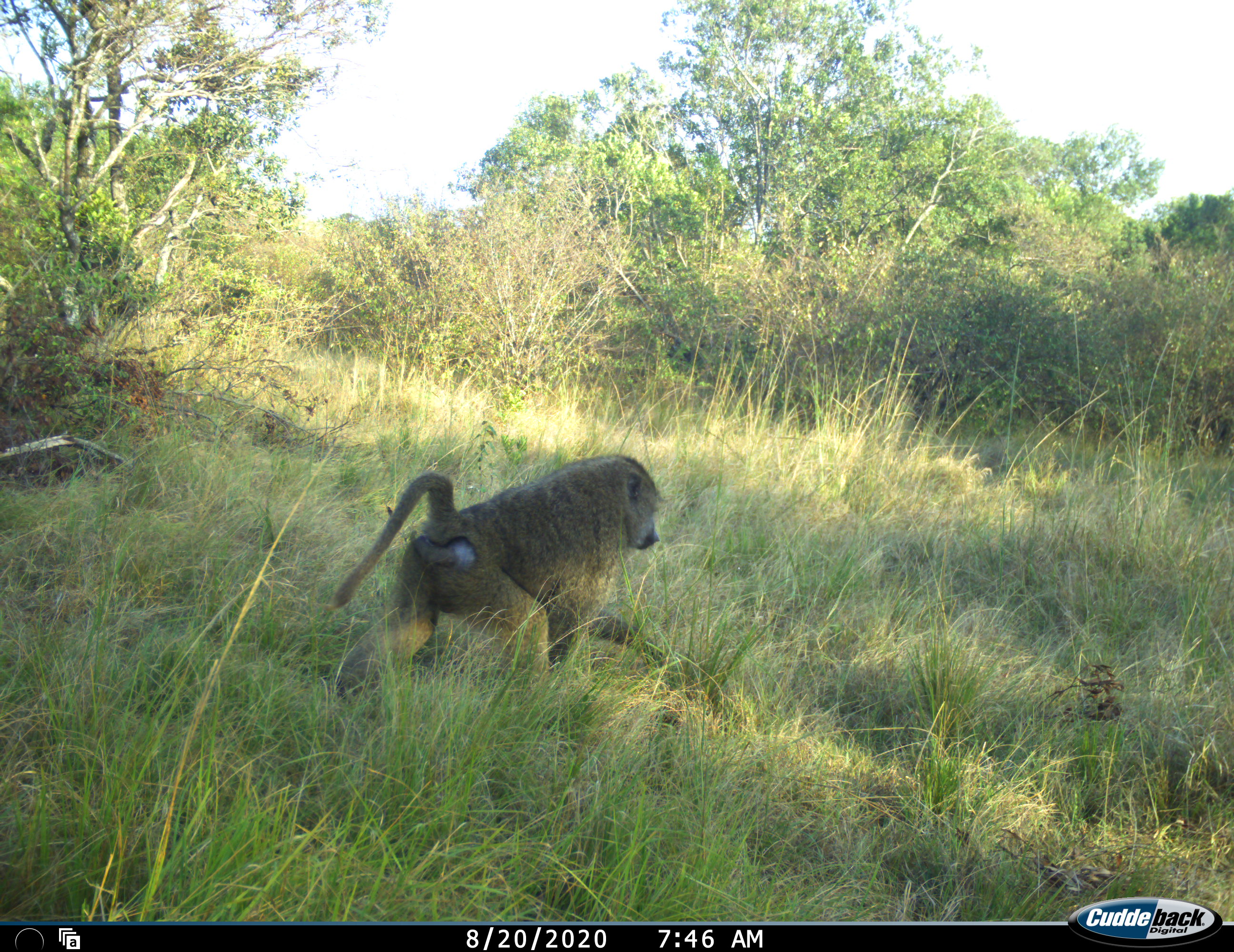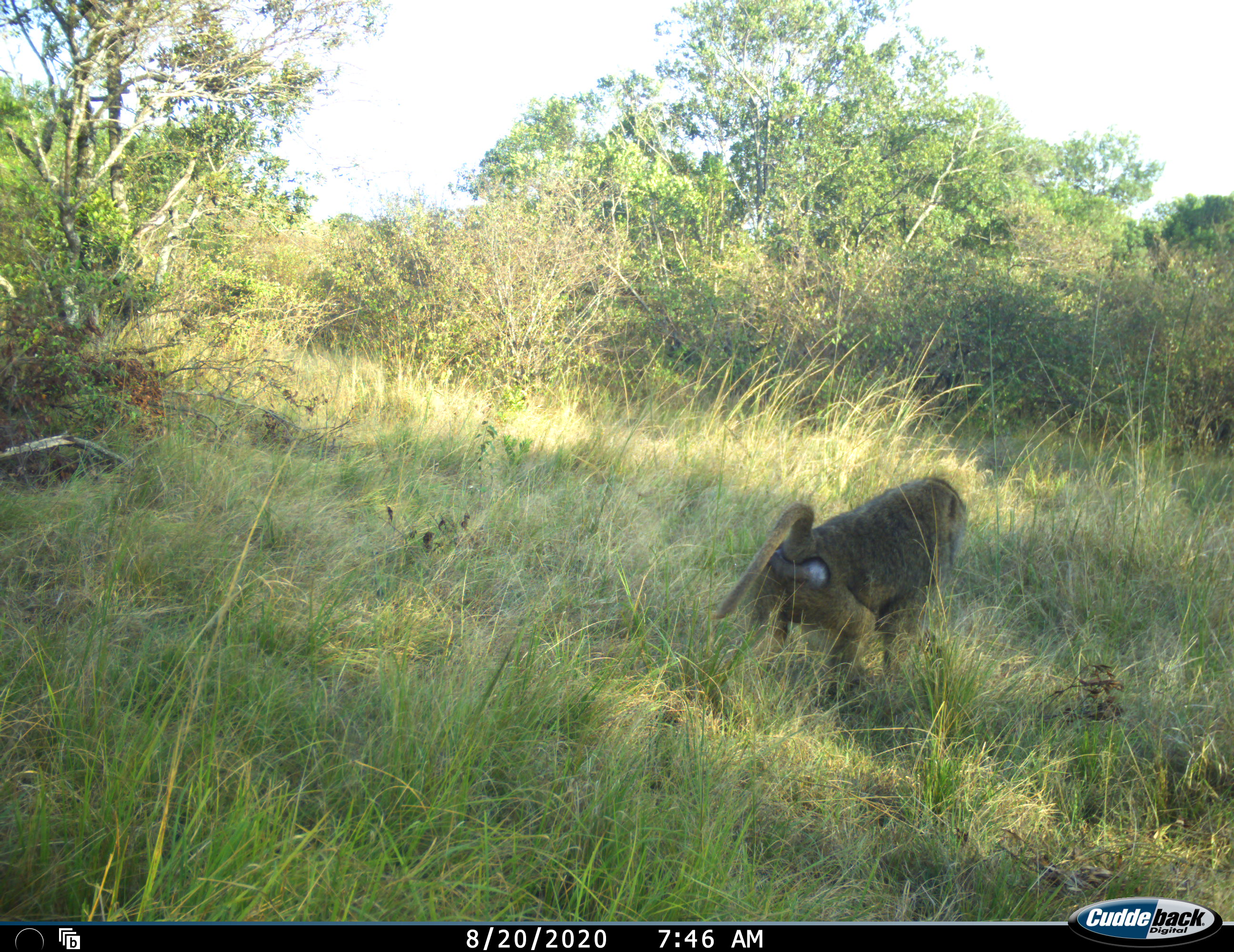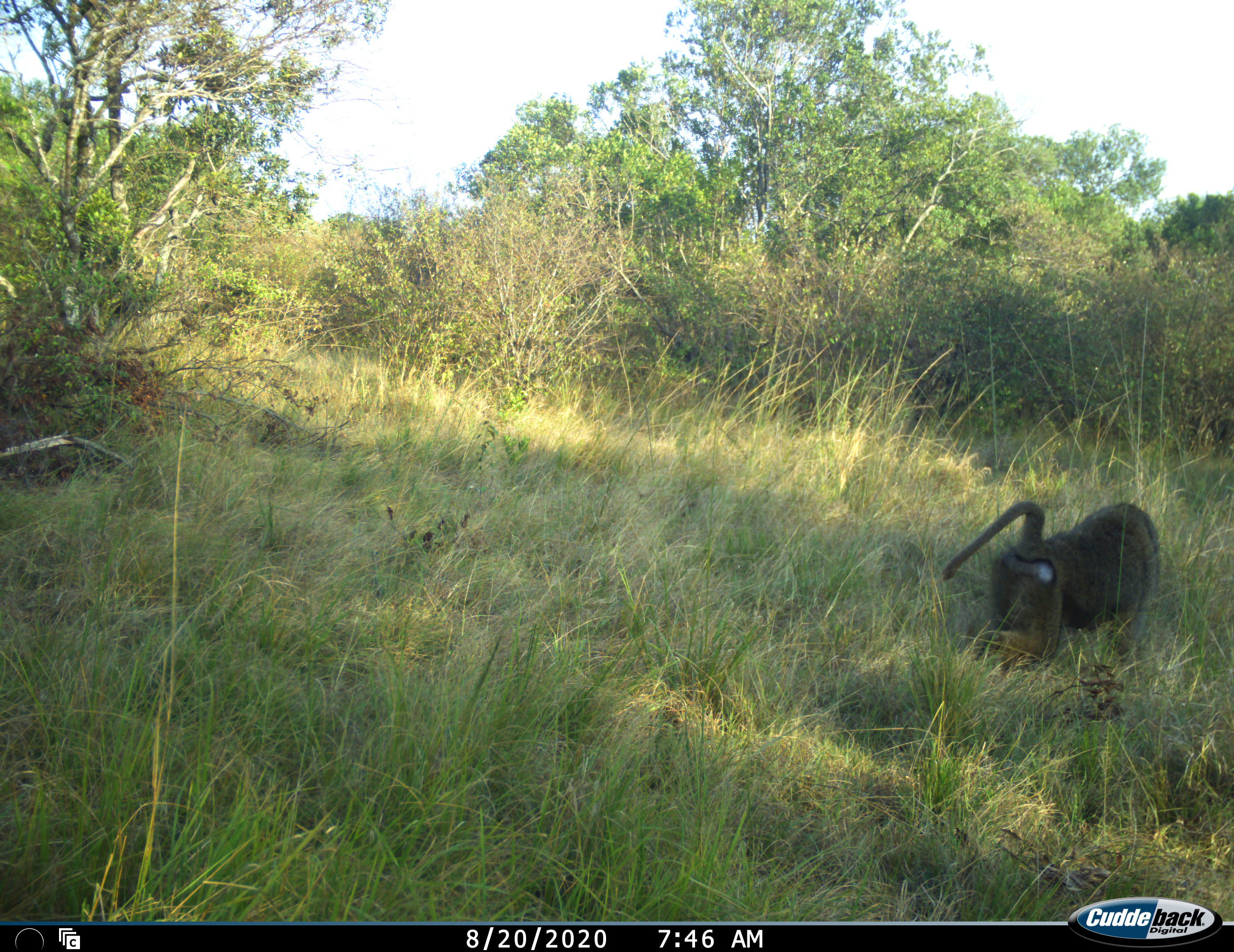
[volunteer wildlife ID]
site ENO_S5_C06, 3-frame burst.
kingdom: Animalia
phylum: Chordata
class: Mammalia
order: Primates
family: Cercopithecidae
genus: Papio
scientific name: Papio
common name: baboon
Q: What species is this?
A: Baboon (Papio).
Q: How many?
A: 1.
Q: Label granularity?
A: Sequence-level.